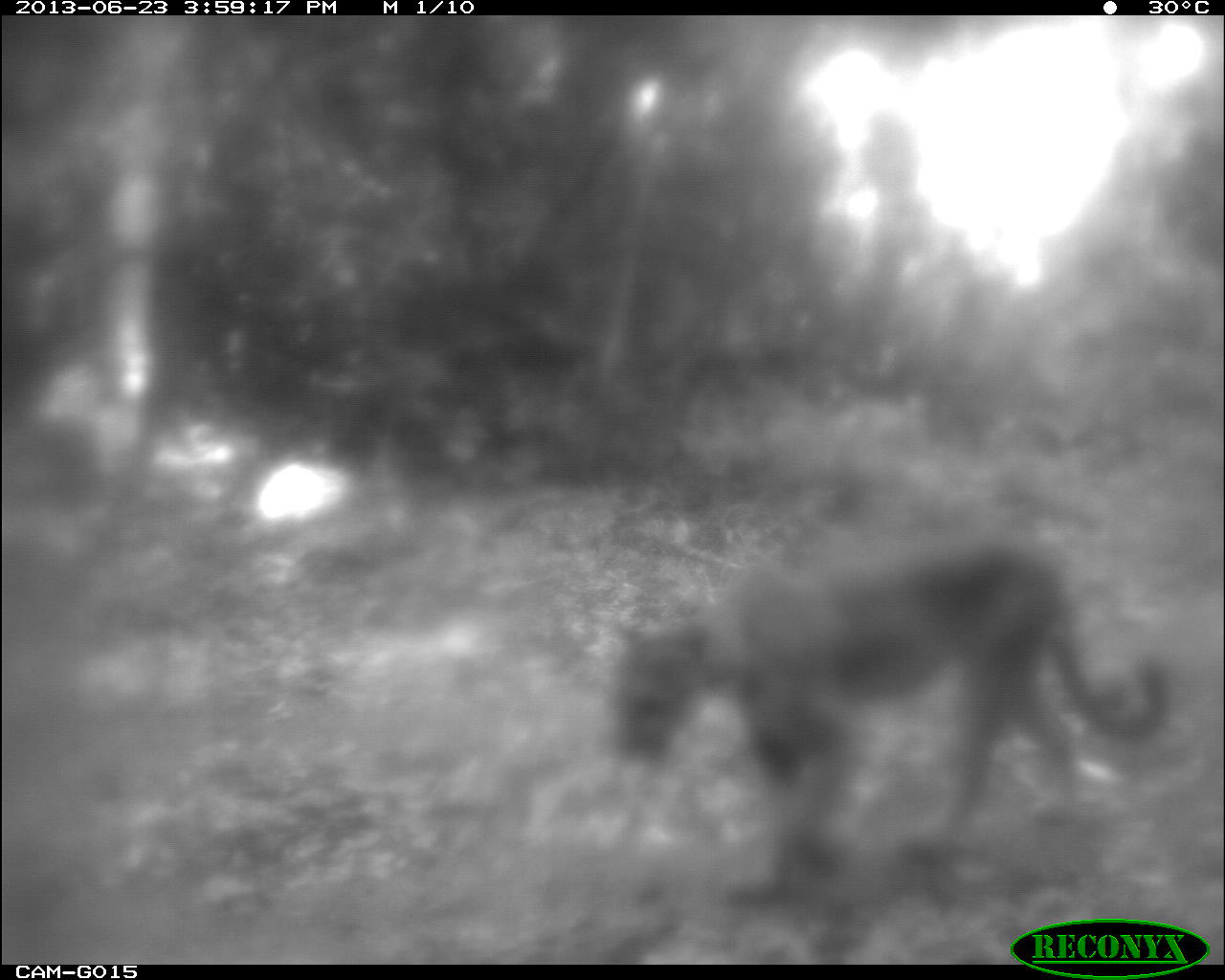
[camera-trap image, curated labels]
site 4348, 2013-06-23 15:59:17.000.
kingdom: Animalia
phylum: Chordata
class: Mammalia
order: Carnivora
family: Felidae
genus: Puma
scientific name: Puma concolor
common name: mountain lion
Puma concolor (mountain lion), count 1.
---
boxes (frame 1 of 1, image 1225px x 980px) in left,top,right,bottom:
puma concolor: 600,519,1171,920